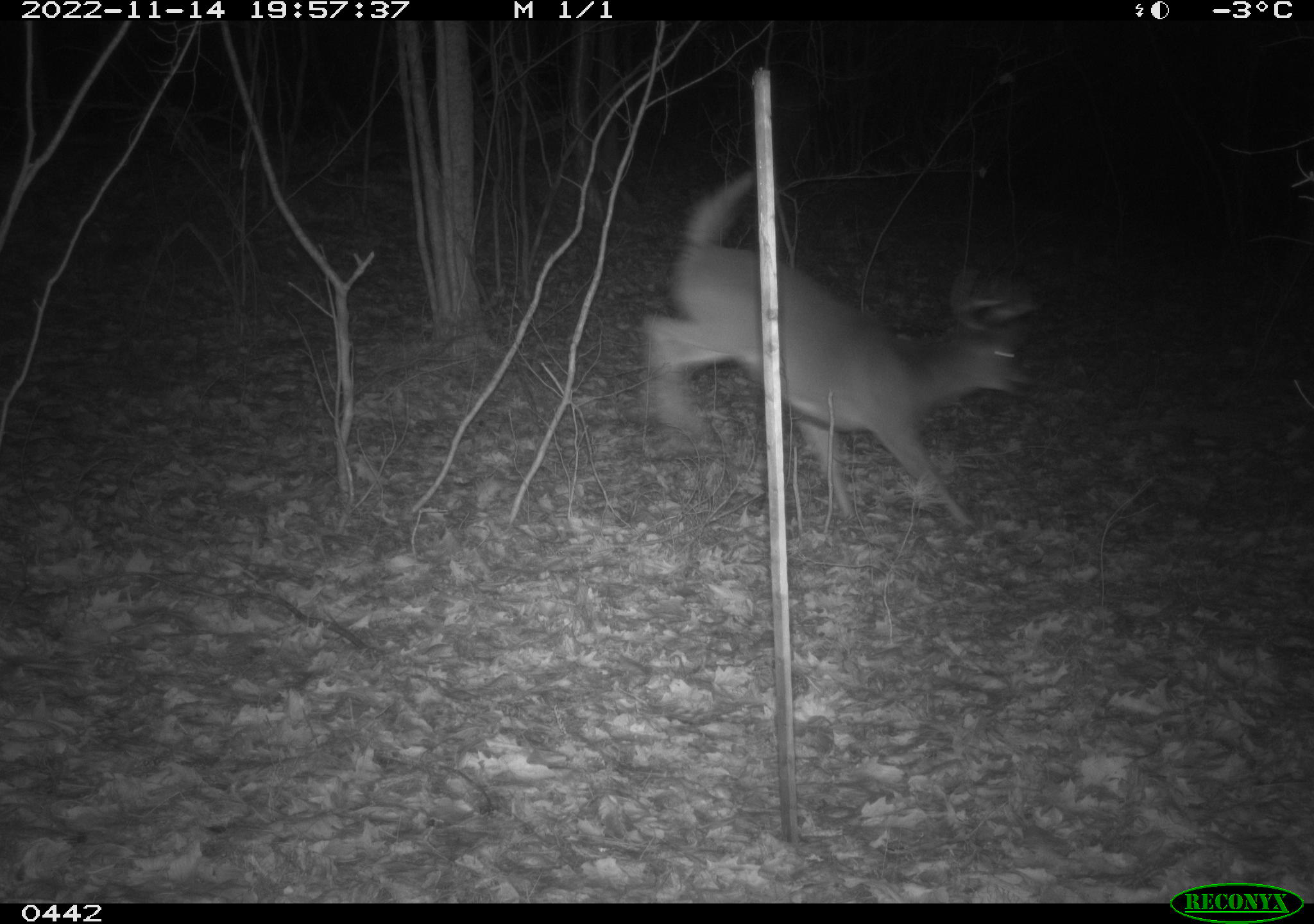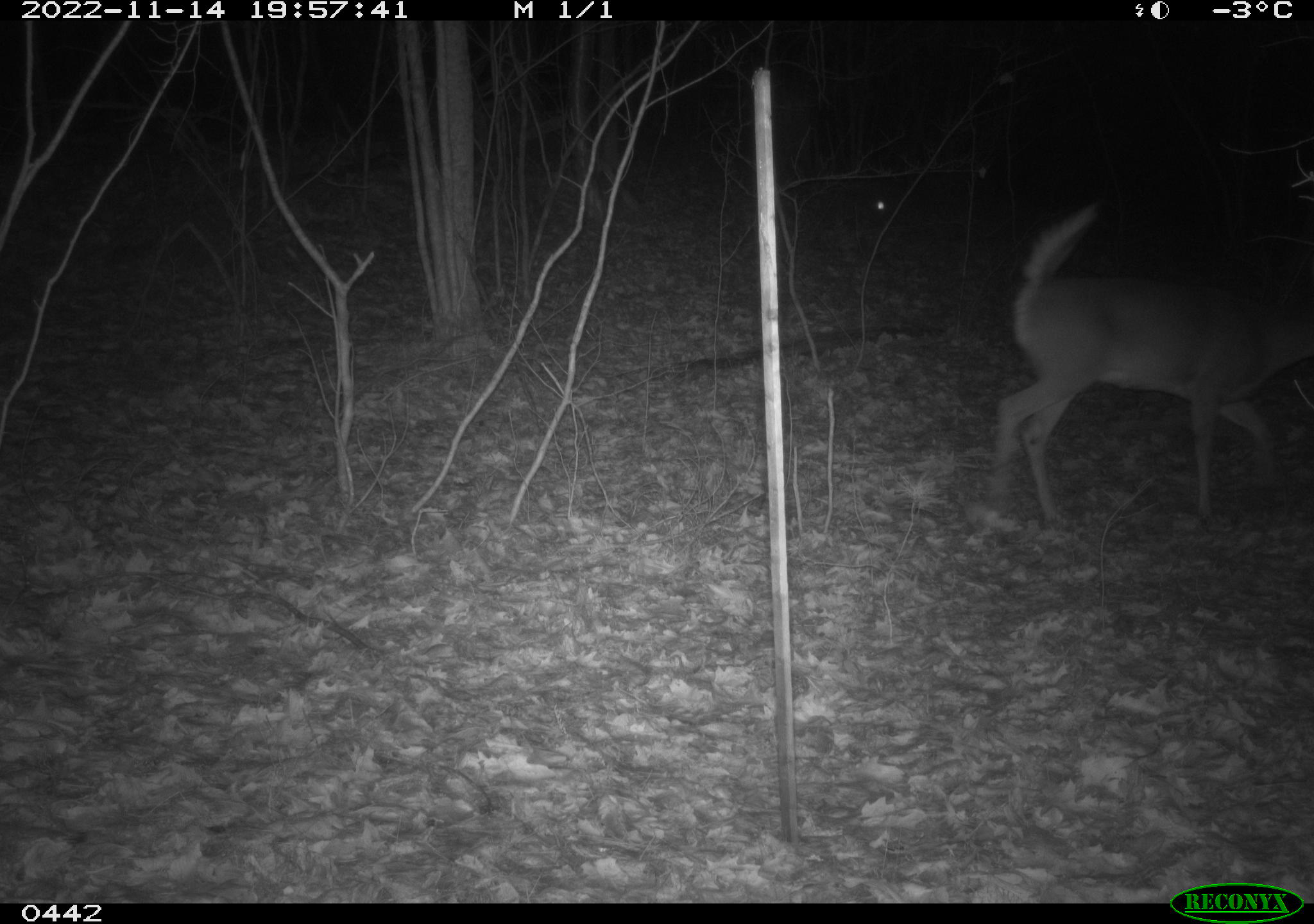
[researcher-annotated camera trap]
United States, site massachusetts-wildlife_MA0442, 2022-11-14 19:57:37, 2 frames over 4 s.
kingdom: Animalia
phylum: Chordata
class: Mammalia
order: Artiodactyla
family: Cervidae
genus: Odocoileus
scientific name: Odocoileus virginianus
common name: white-tailed deer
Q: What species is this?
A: White-tailed deer (Odocoileus virginianus).